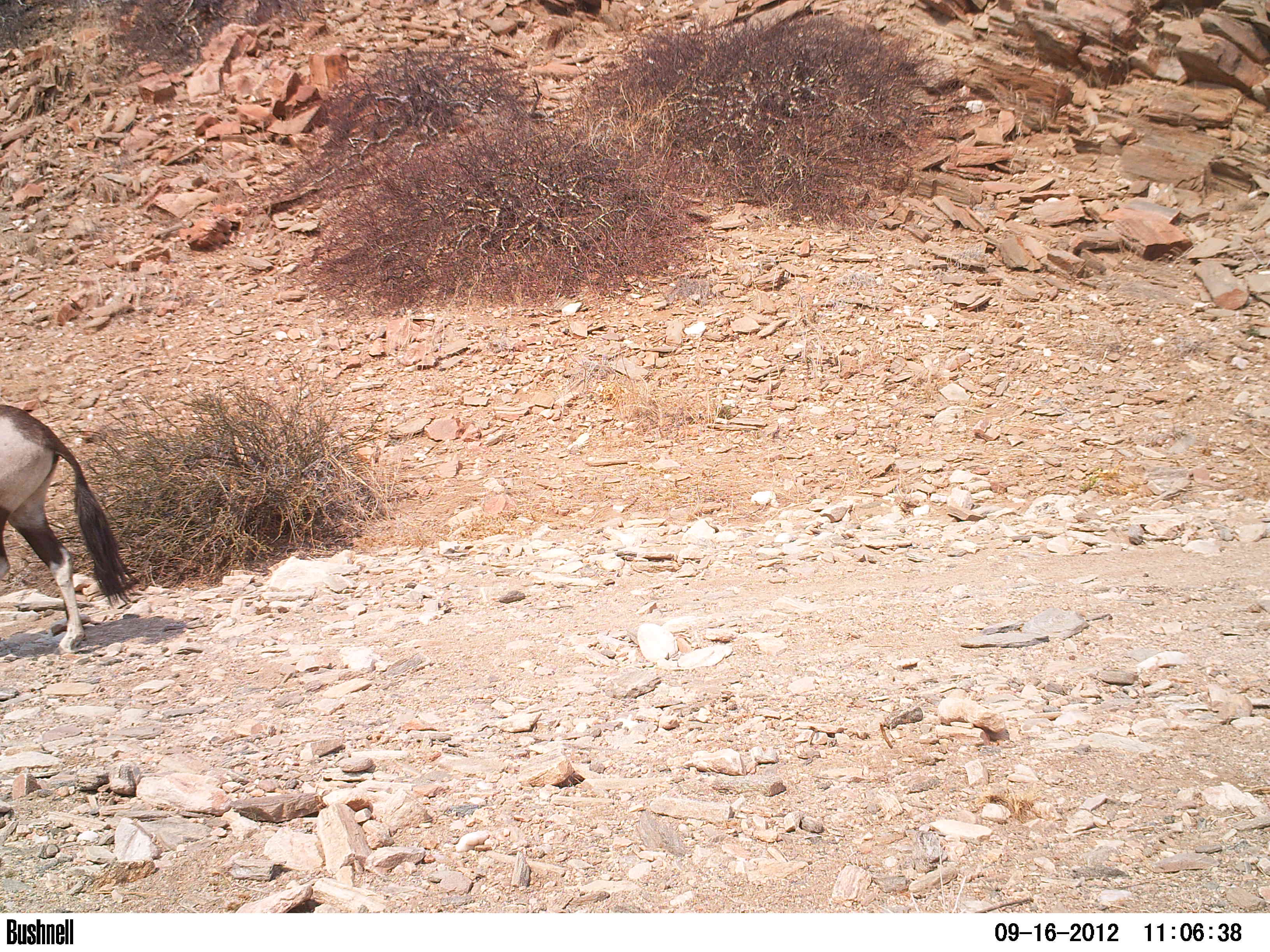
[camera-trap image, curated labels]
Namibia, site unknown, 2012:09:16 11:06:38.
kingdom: Animalia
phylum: Chordata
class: Mammalia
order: Artiodactyla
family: Bovidae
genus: Oryx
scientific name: Oryx gazella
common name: gemsbok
Oryx gazella (gemsbok).